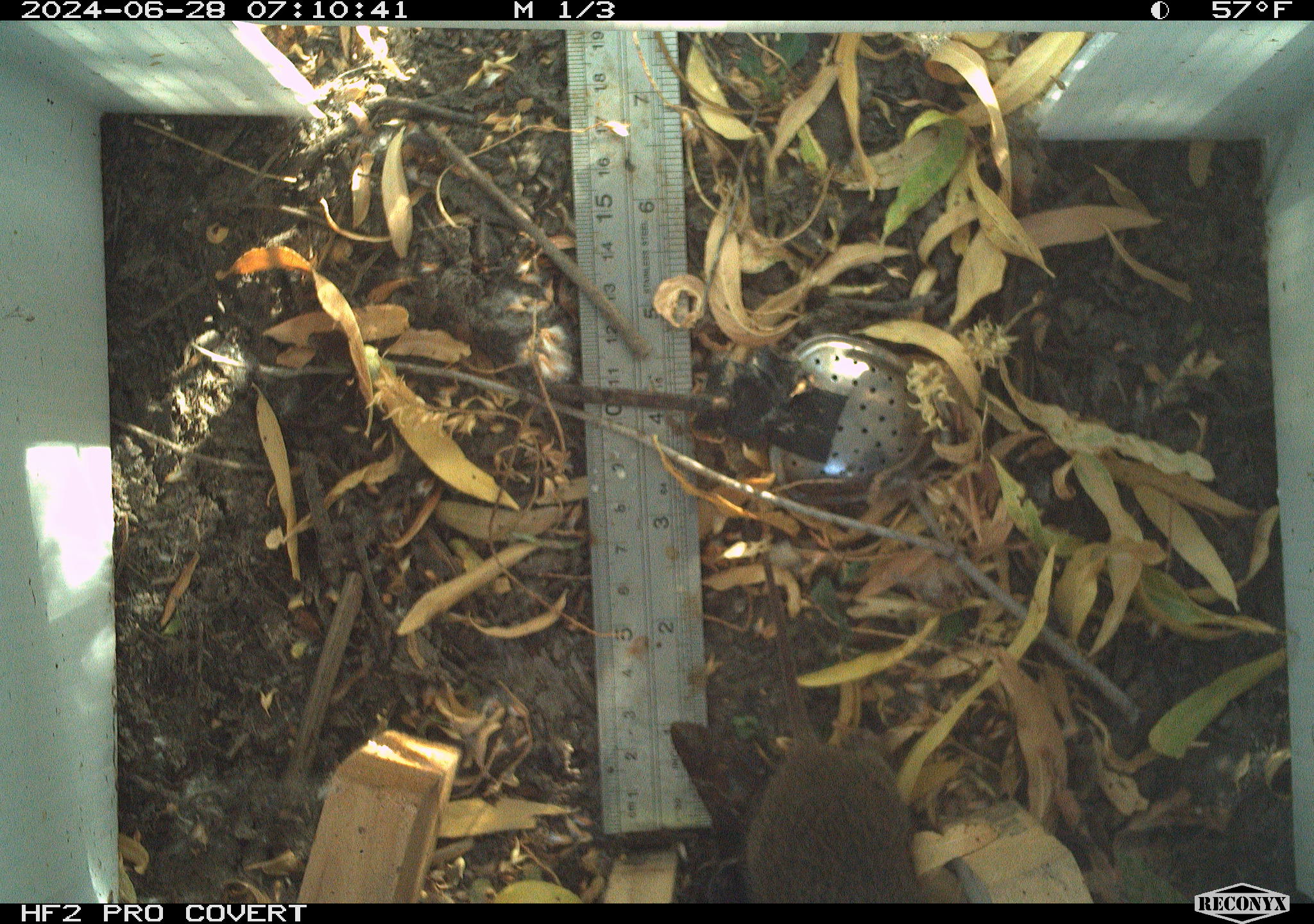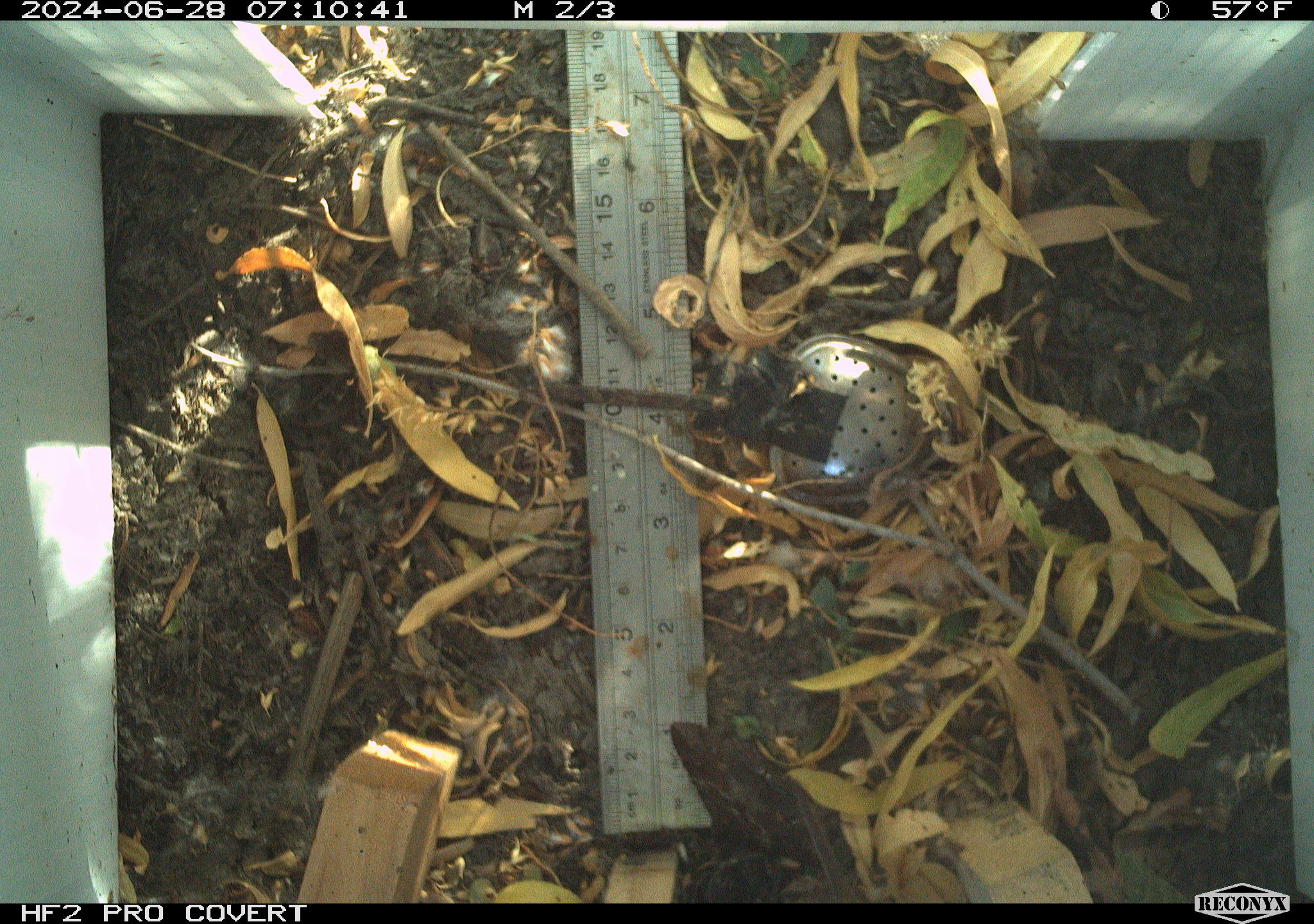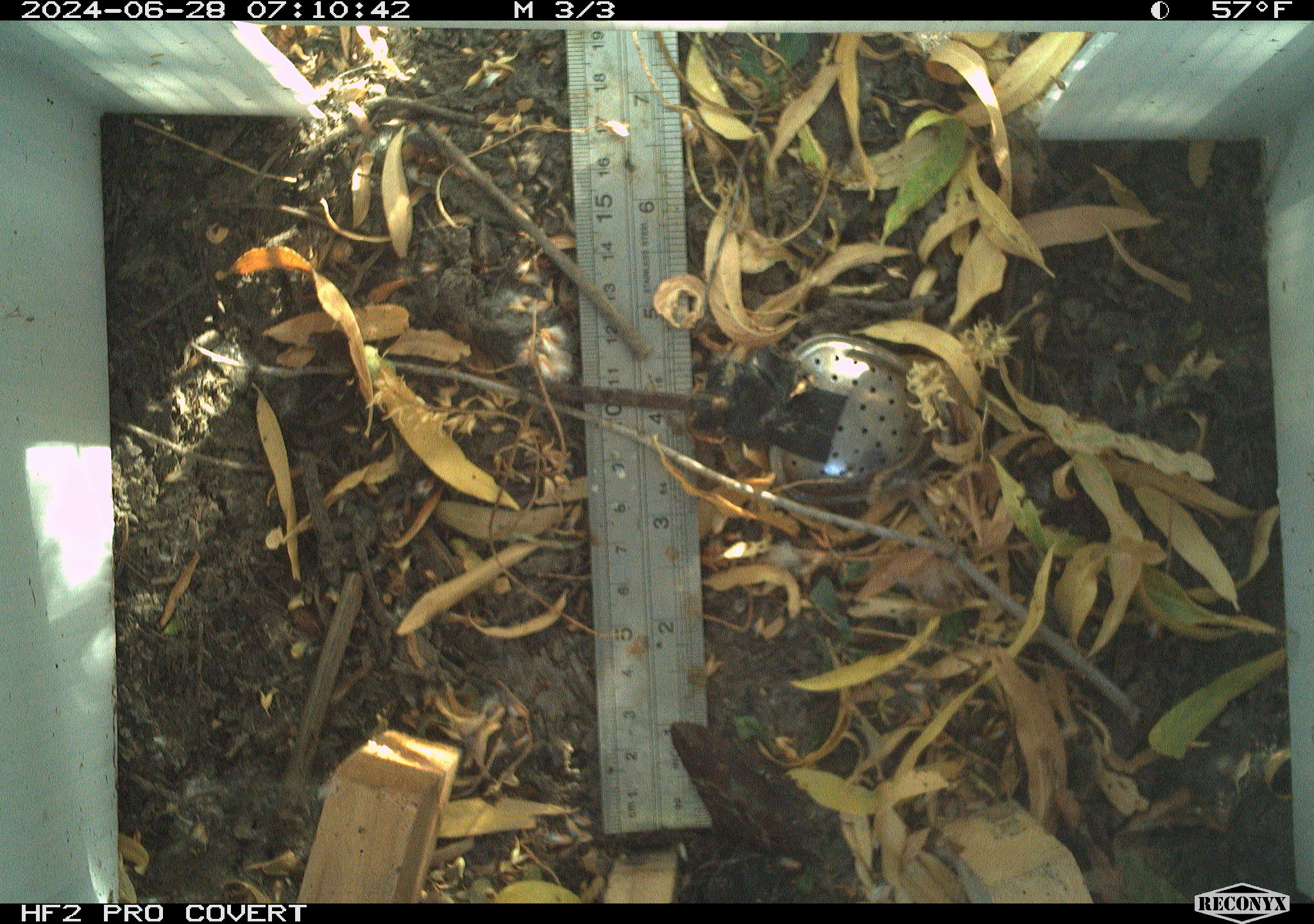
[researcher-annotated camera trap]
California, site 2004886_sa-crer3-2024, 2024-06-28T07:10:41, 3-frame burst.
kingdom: Animalia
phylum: Chordata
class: Mammalia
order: Rodentia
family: Cricetidae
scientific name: Arvicolinae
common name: voles, lemmings, and muskrats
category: arvicolinae subfamily